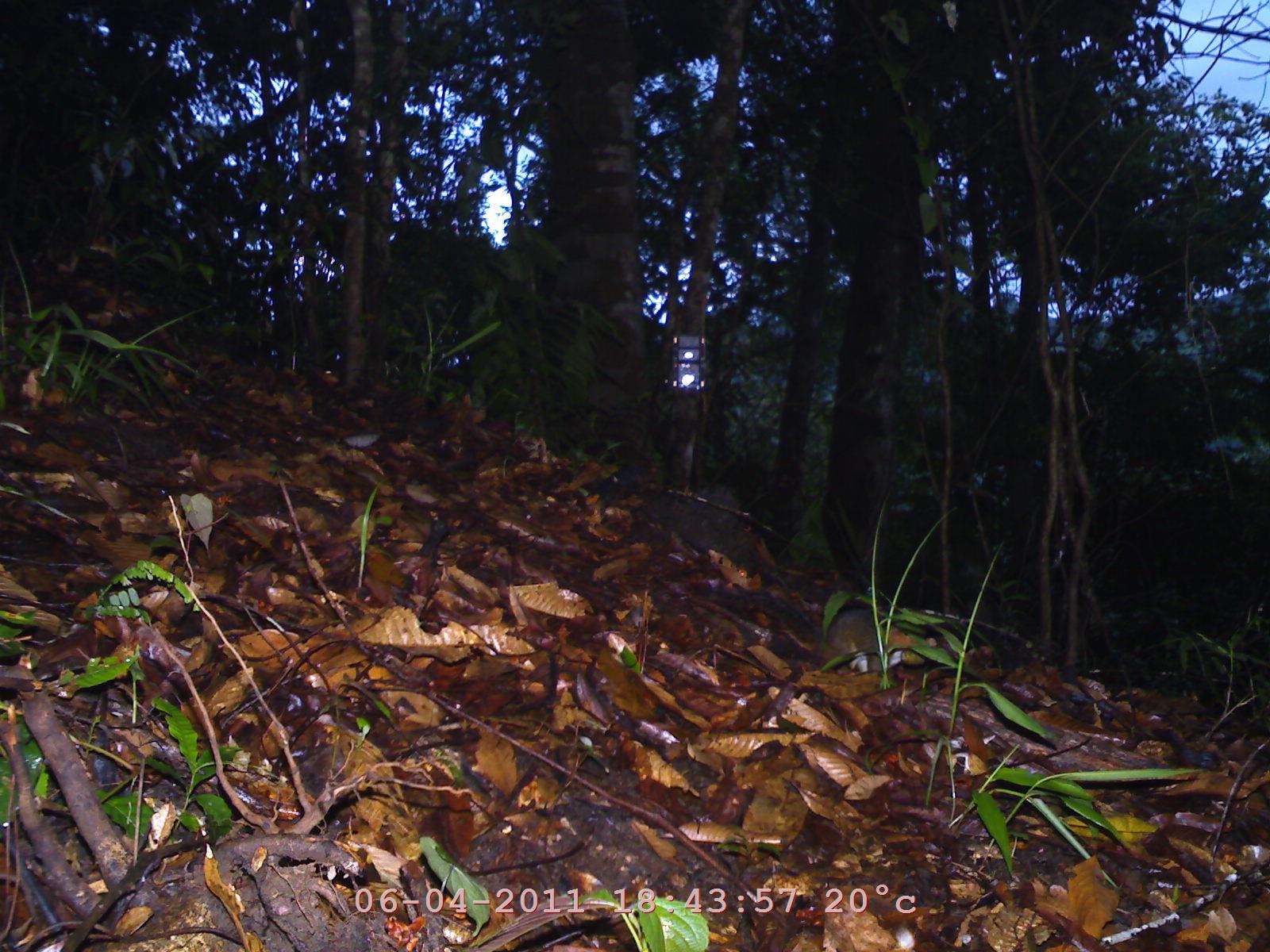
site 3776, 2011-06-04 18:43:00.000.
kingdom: Animalia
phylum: Chordata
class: Mammalia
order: Rodentia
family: Sciuridae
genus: Dremomys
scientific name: Dremomys rufigenis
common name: asian red-cheeked squirrel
Dremomys rufigenis (asian red-cheeked squirrel), count 1.